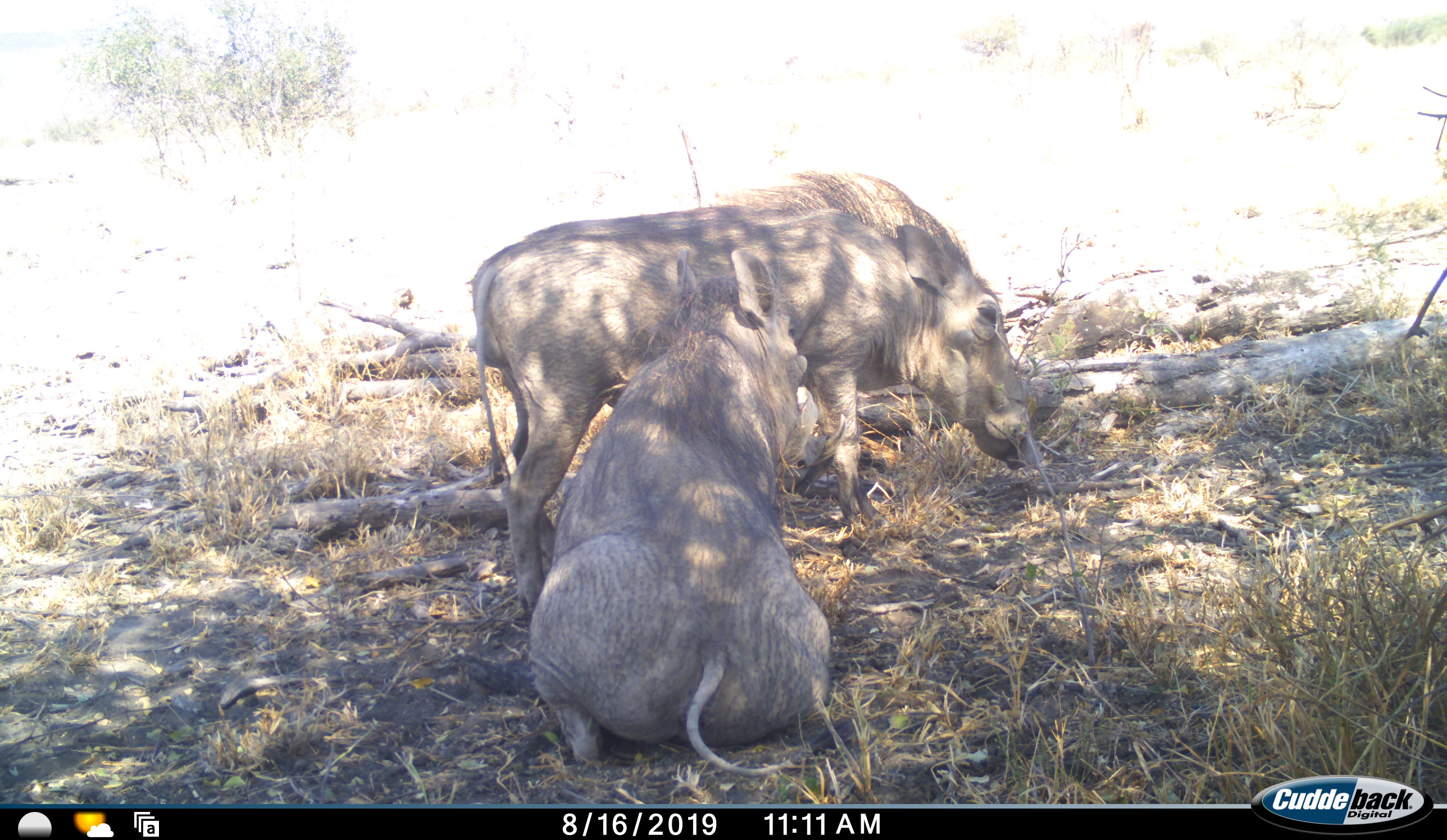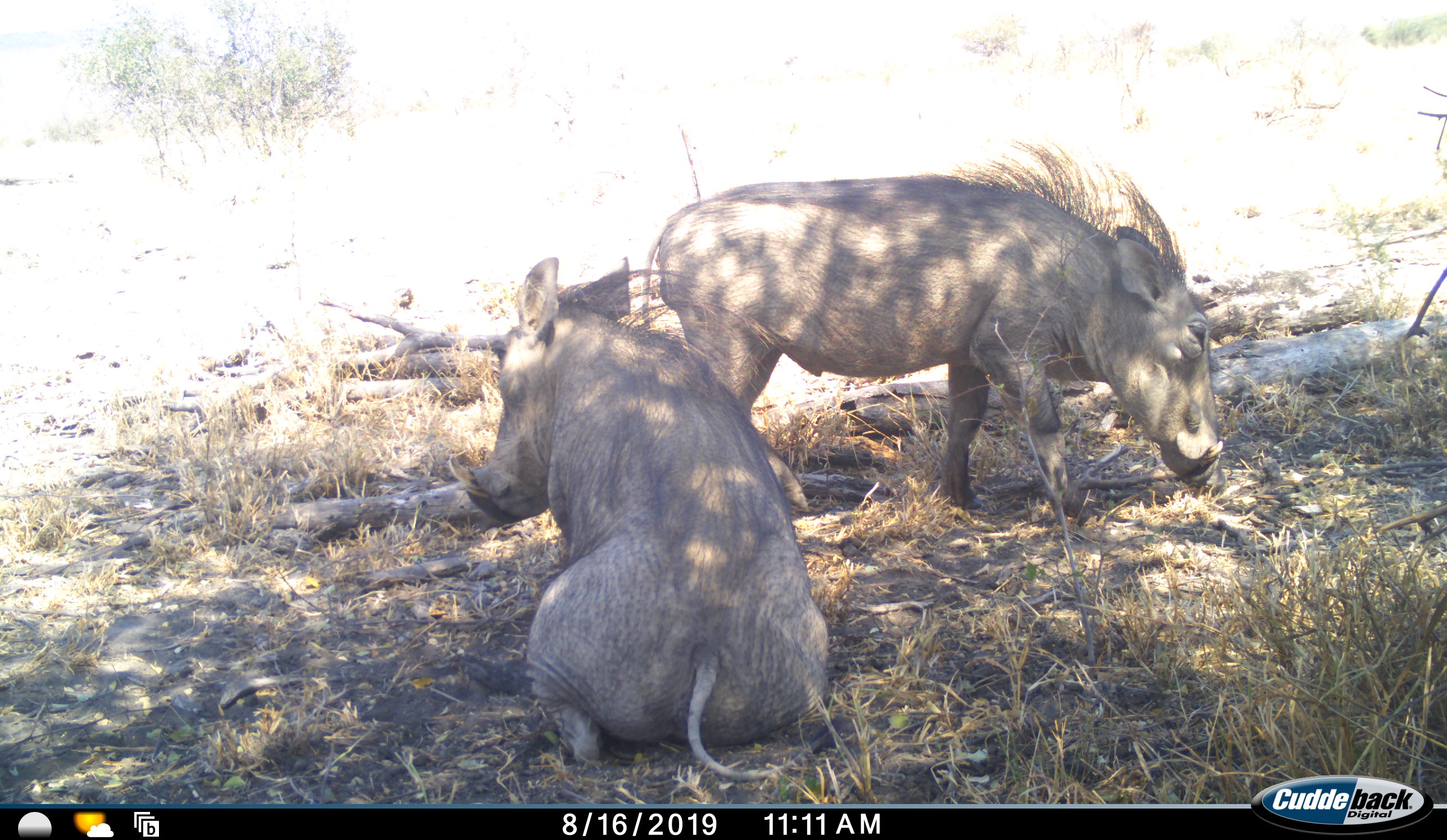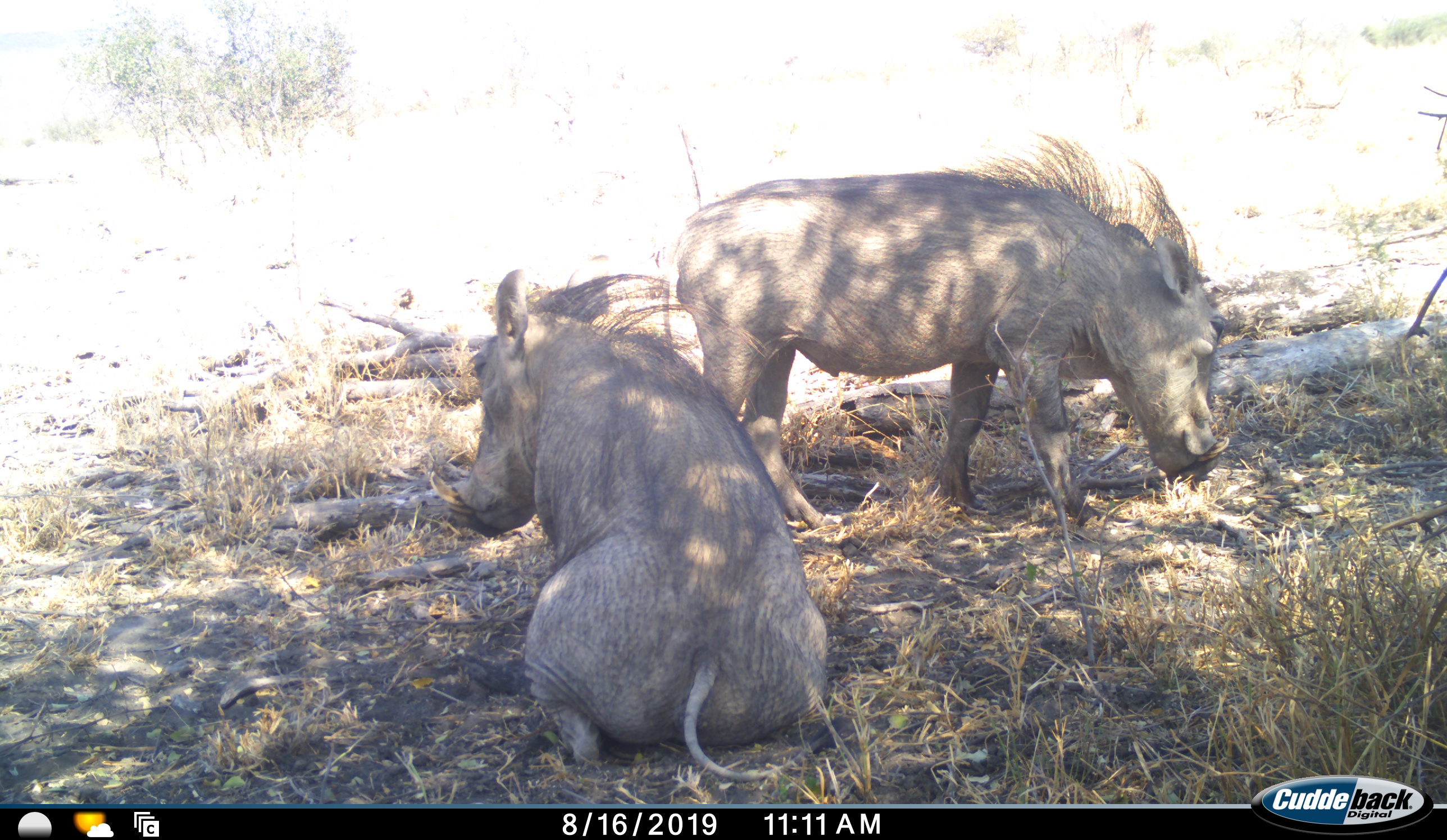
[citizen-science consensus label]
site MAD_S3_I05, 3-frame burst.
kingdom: Animalia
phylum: Chordata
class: Mammalia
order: Artiodactyla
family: Suidae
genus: Phacochoerus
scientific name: Phacochoerus africanus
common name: warthog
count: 2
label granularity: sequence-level